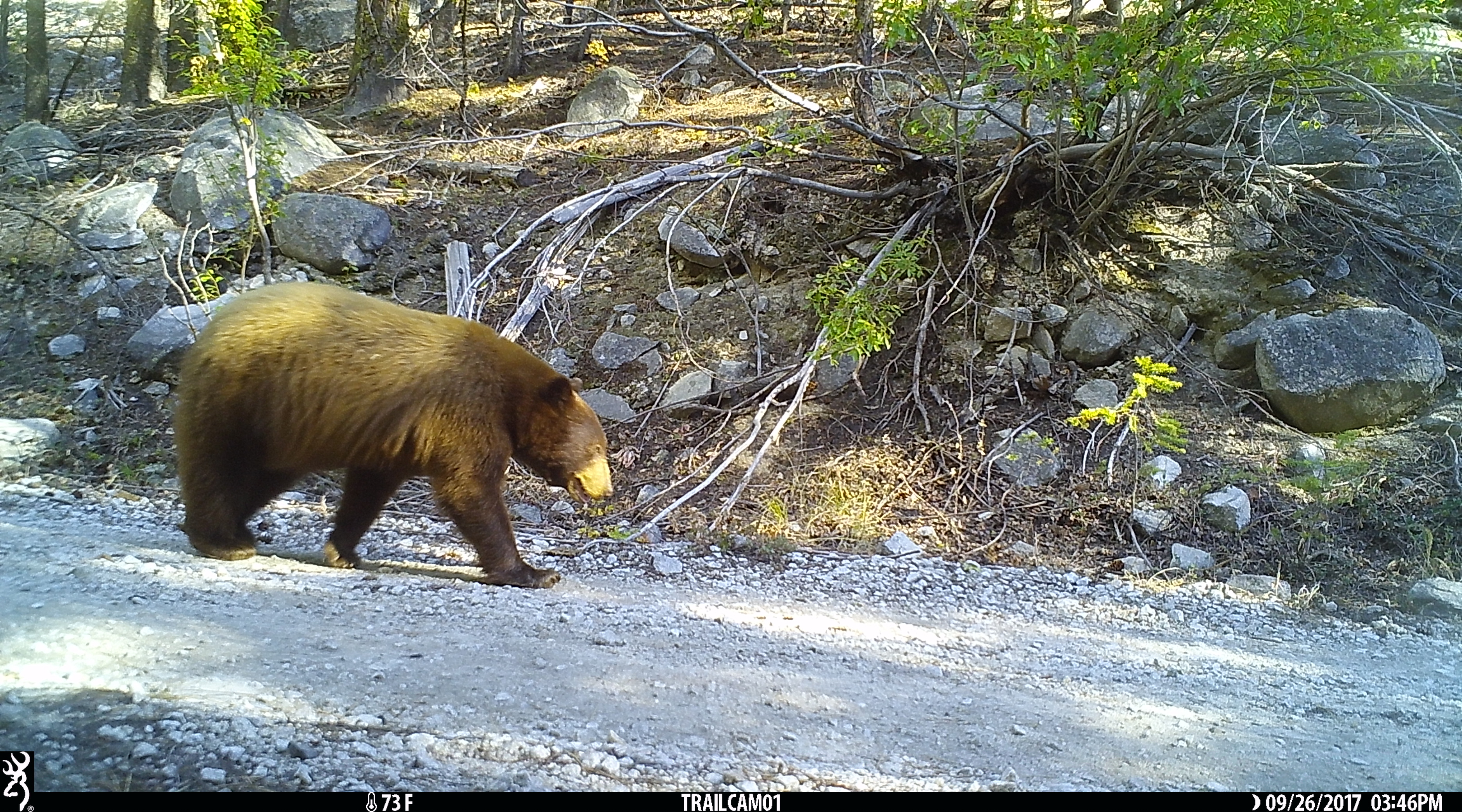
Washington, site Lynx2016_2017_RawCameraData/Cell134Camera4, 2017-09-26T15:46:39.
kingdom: Animalia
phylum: Chordata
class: Mammalia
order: Carnivora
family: Ursidae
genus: Ursus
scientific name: Ursus americanus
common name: american black bear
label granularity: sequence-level